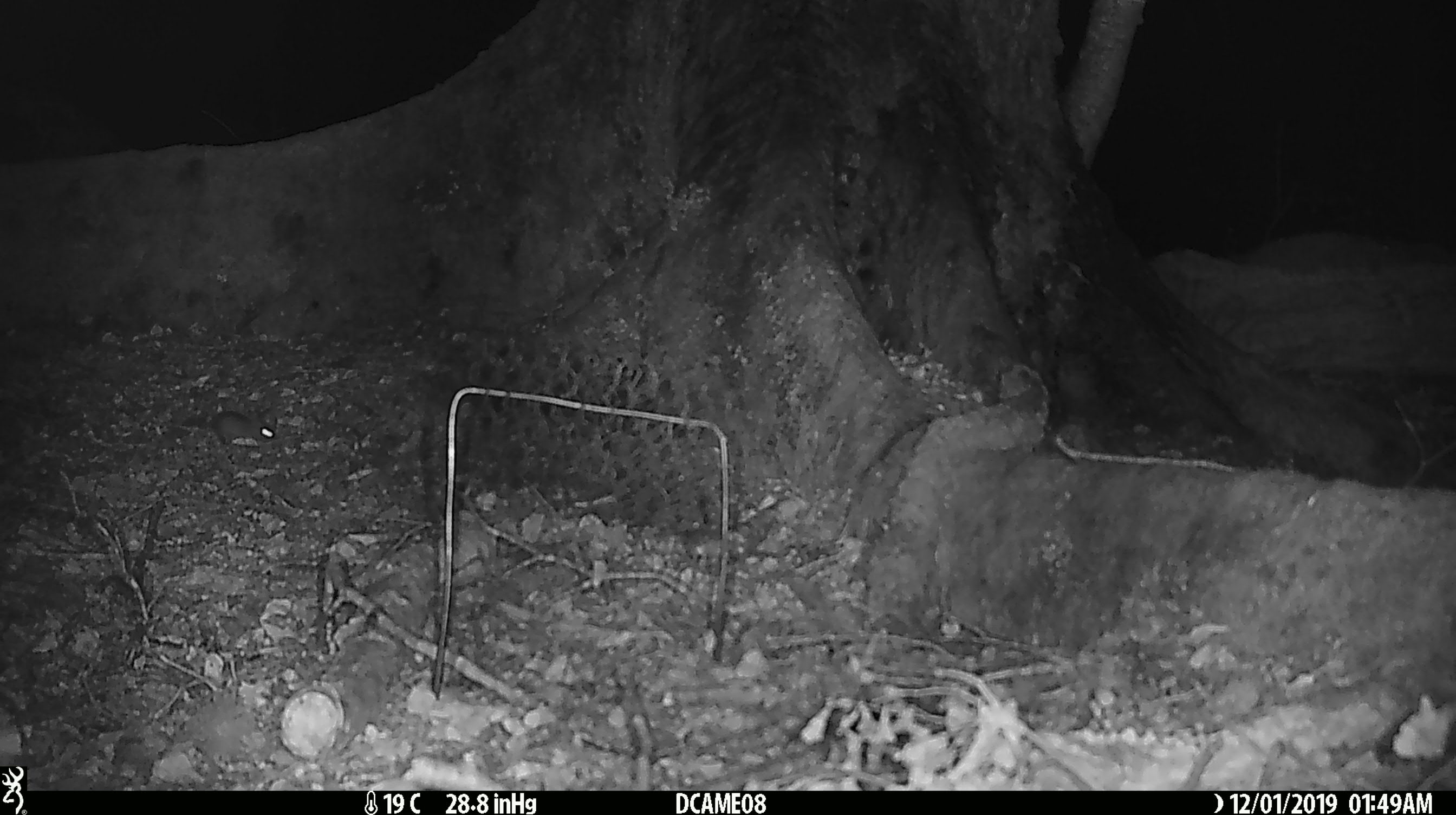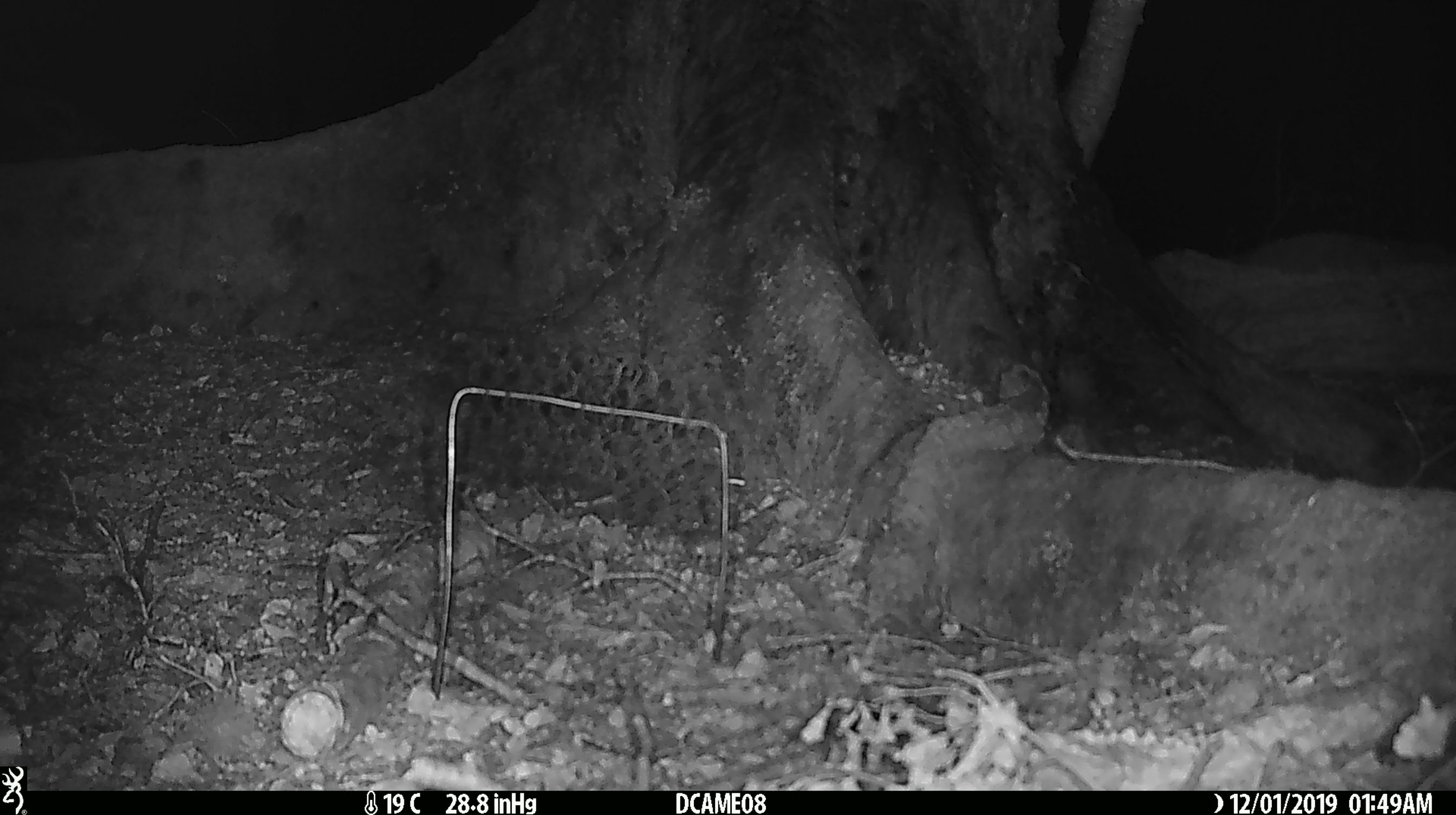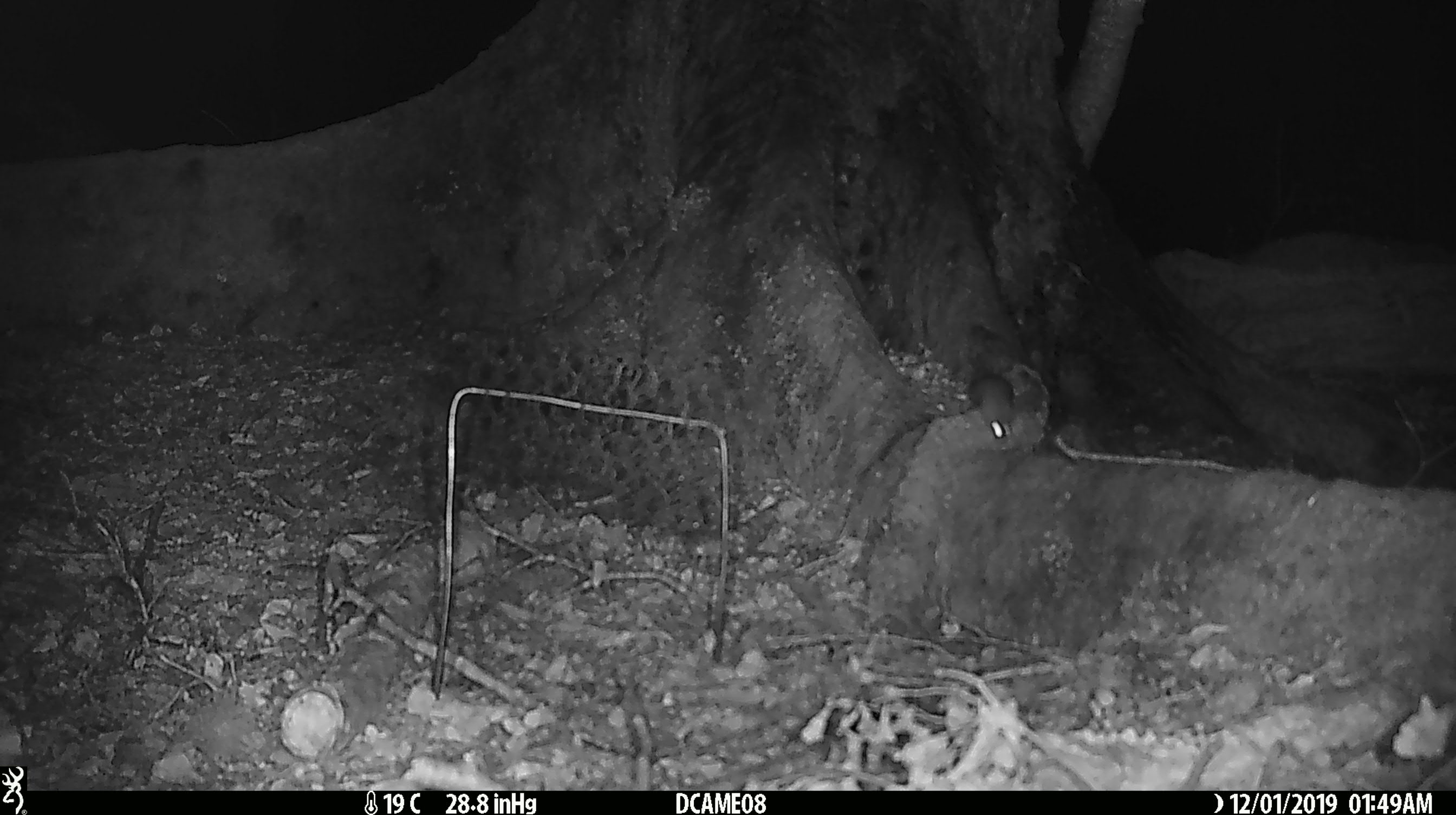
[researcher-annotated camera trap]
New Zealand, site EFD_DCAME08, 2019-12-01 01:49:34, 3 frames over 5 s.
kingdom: Animalia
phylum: Chordata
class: Mammalia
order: Rodentia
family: Muridae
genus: Mus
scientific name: Mus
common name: mouse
Mouse (Mus).